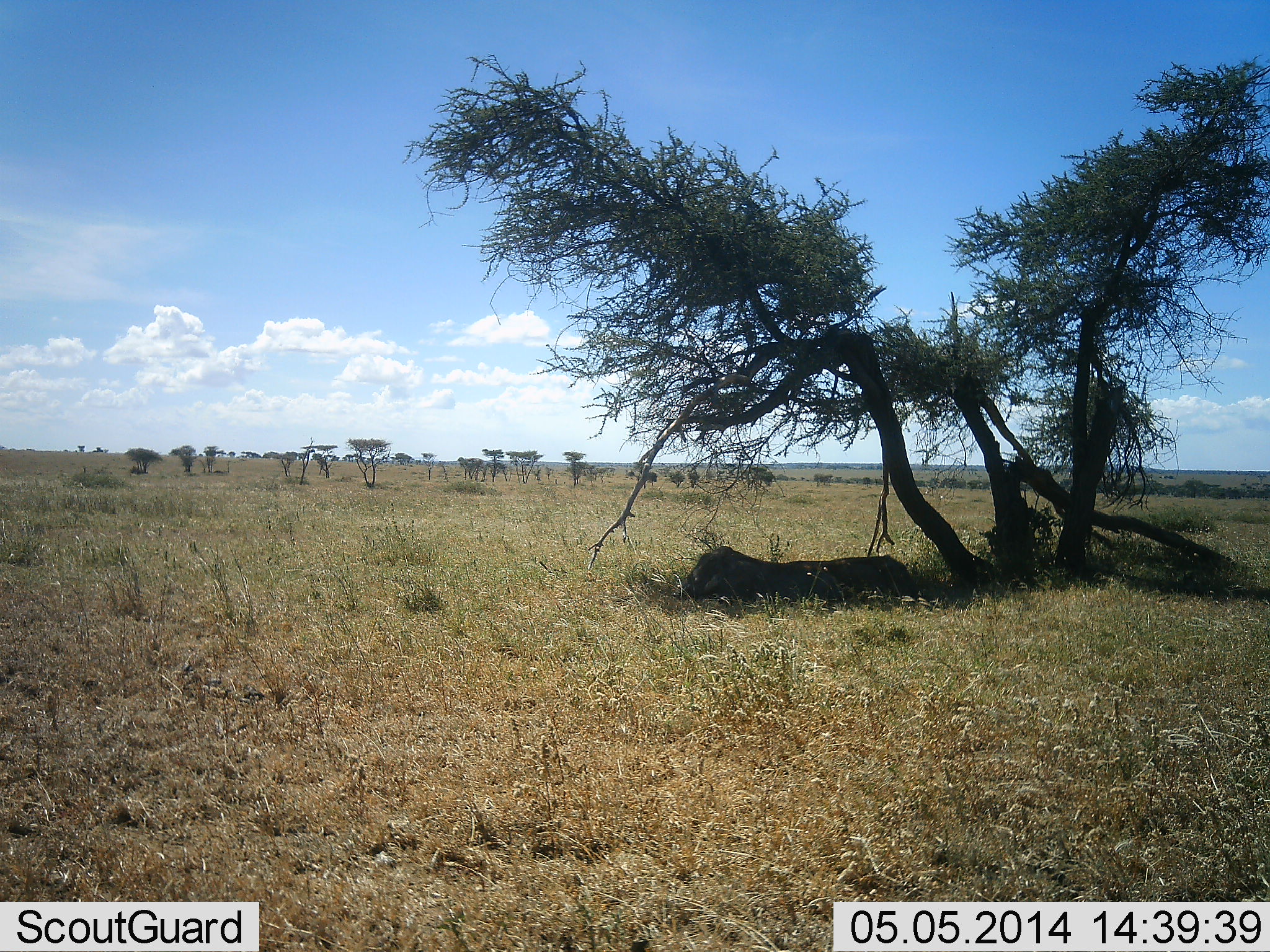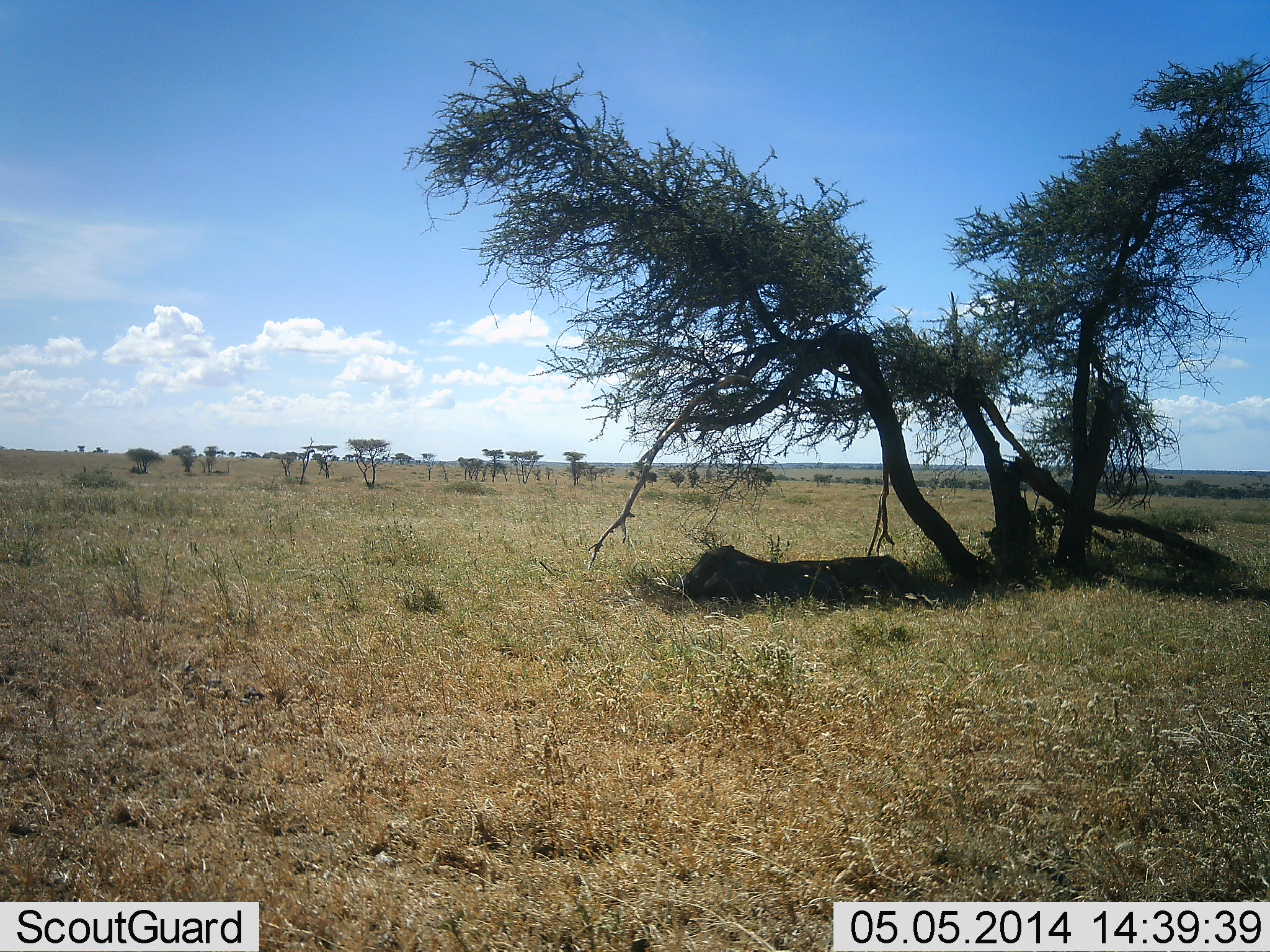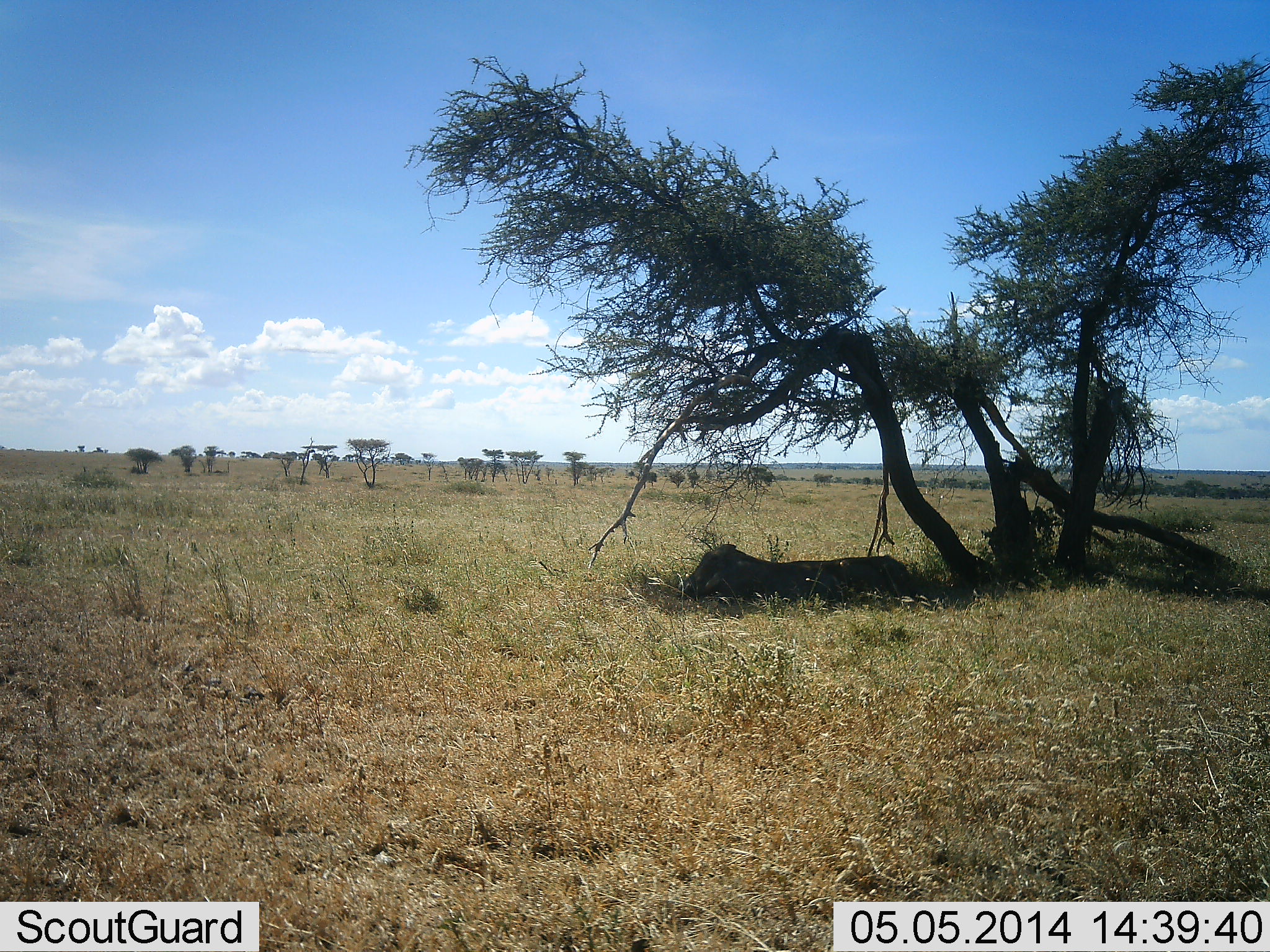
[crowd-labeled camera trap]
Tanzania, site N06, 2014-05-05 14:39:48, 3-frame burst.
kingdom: Animalia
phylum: Chordata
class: Mammalia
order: Carnivora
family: Felidae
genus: Panthera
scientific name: Panthera leo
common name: lion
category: lionfemale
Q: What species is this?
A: Lionfemale (lion) (Panthera leo).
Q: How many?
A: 1.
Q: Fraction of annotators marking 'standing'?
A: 0%.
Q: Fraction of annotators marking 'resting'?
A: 100%.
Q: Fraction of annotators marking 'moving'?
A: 0%.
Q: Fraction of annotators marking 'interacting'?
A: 0%.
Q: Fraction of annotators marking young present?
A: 0%.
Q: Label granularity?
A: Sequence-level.